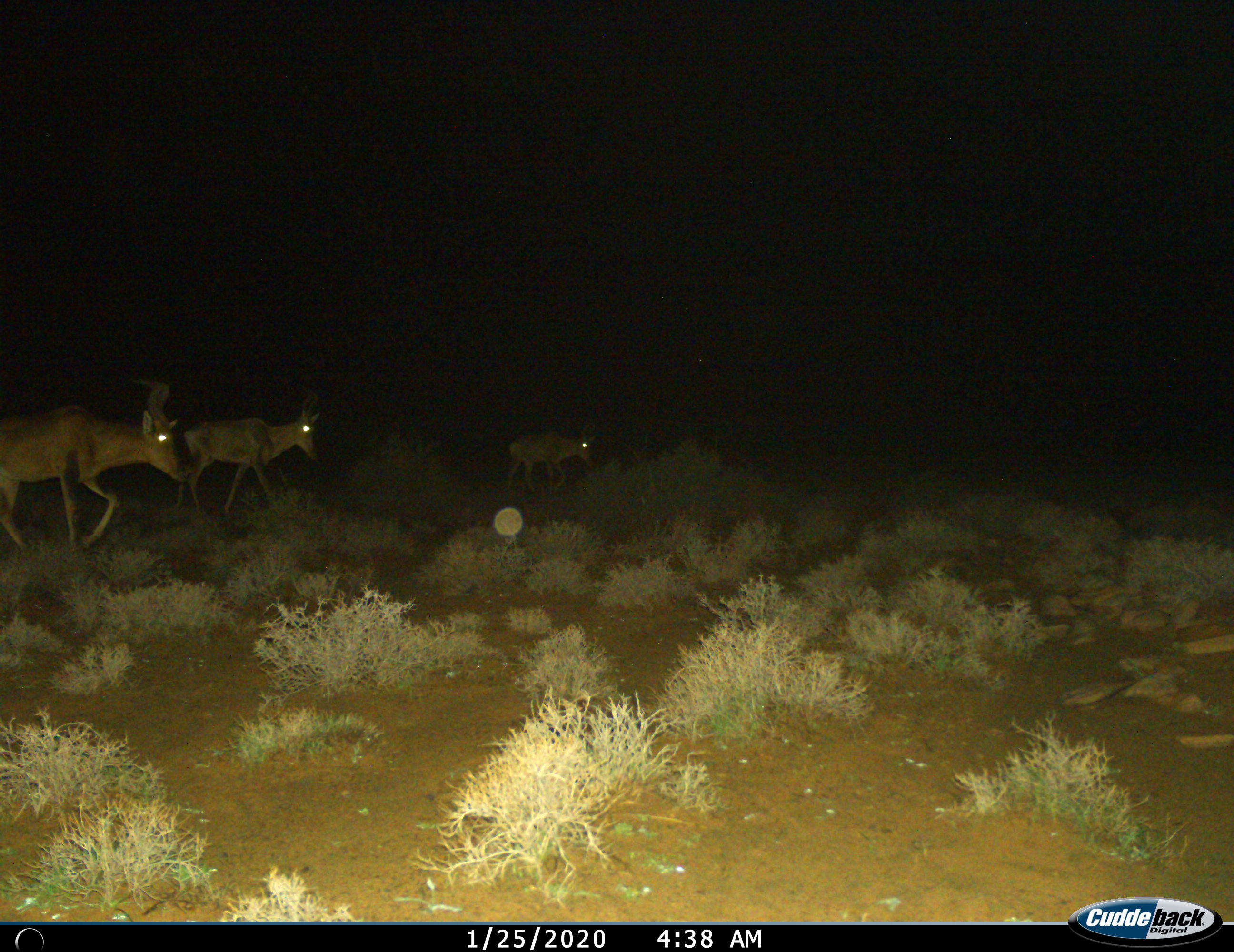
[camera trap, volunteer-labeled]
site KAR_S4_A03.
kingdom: Animalia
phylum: Chordata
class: Mammalia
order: Artiodactyla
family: Bovidae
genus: Alcelaphus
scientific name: Alcelaphus buselaphus caama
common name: red hartebeest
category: hartebeestred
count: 3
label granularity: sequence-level